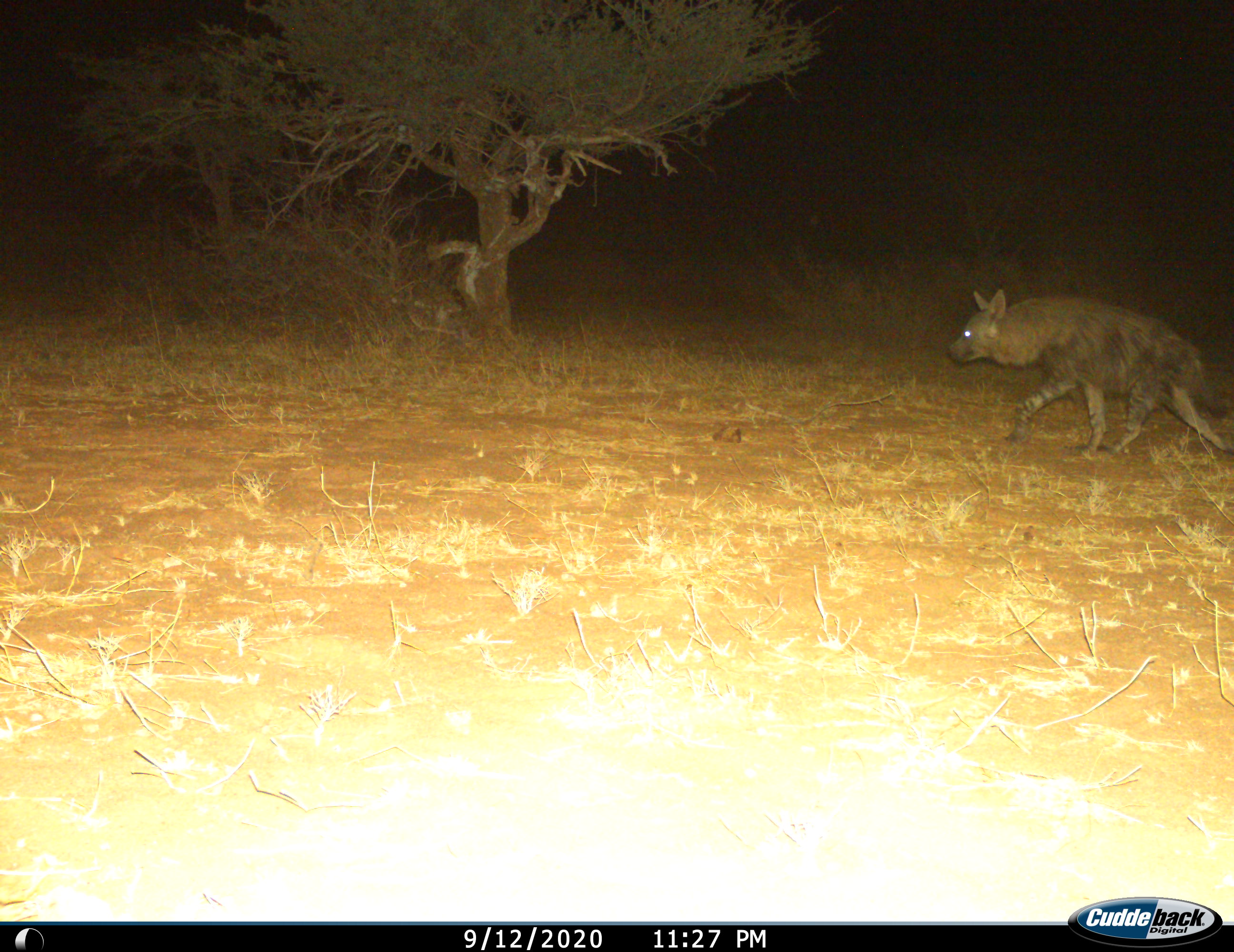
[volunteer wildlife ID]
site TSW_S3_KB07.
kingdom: Animalia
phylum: Chordata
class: Mammalia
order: Carnivora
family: Hyaenidae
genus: Parahyaena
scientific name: Parahyaena brunnea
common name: brown hyena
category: hyenabrown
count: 1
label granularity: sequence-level